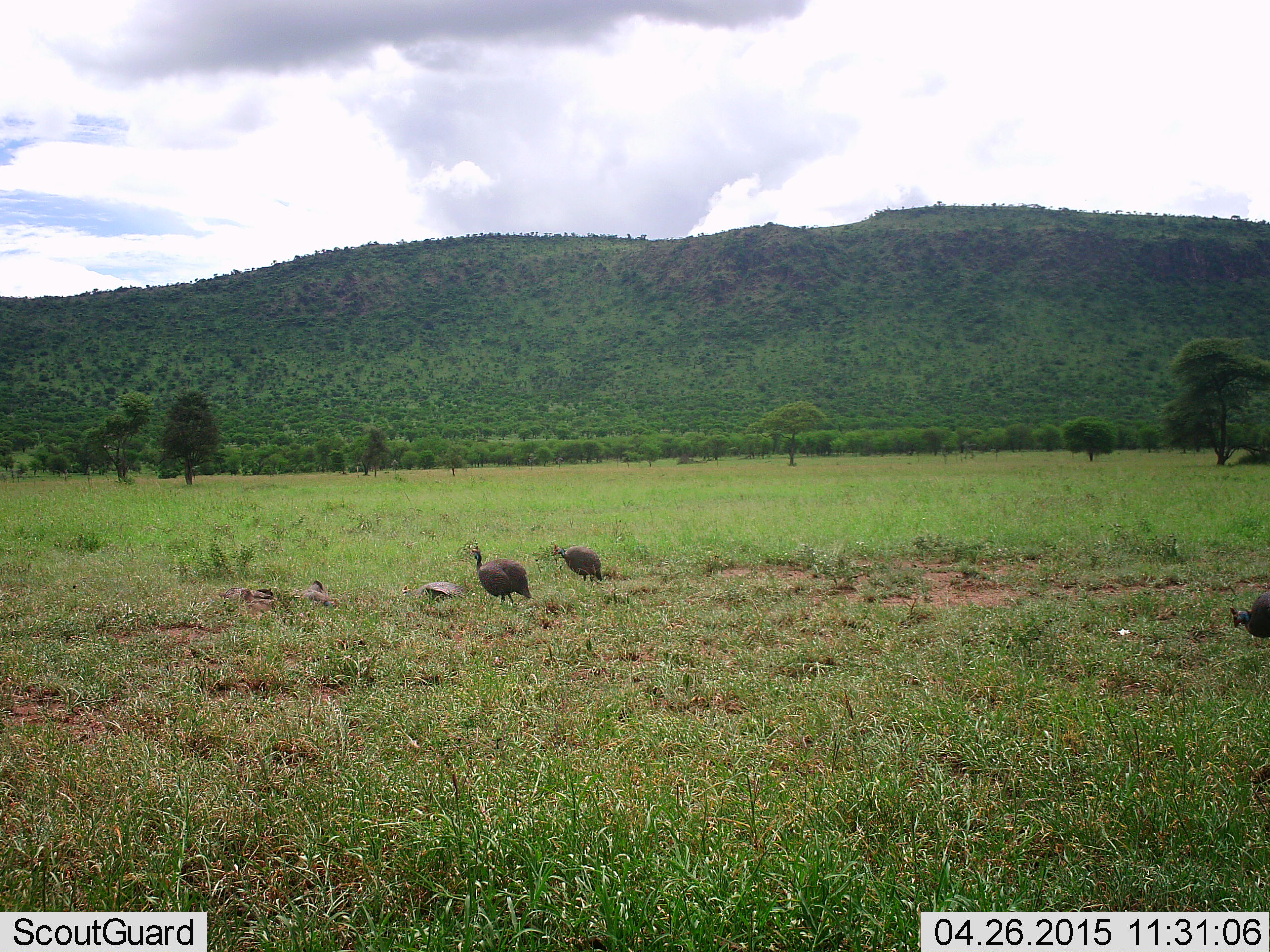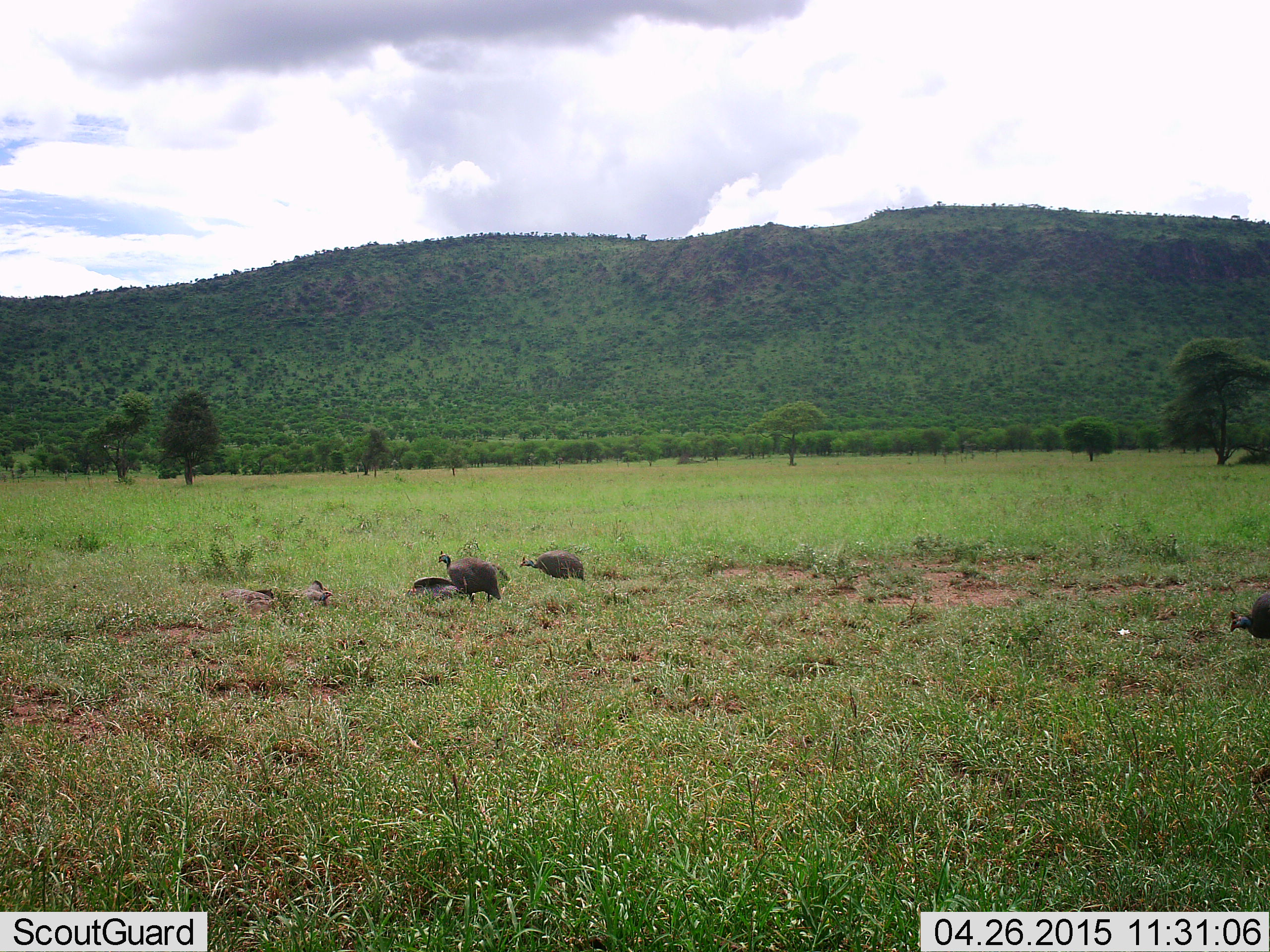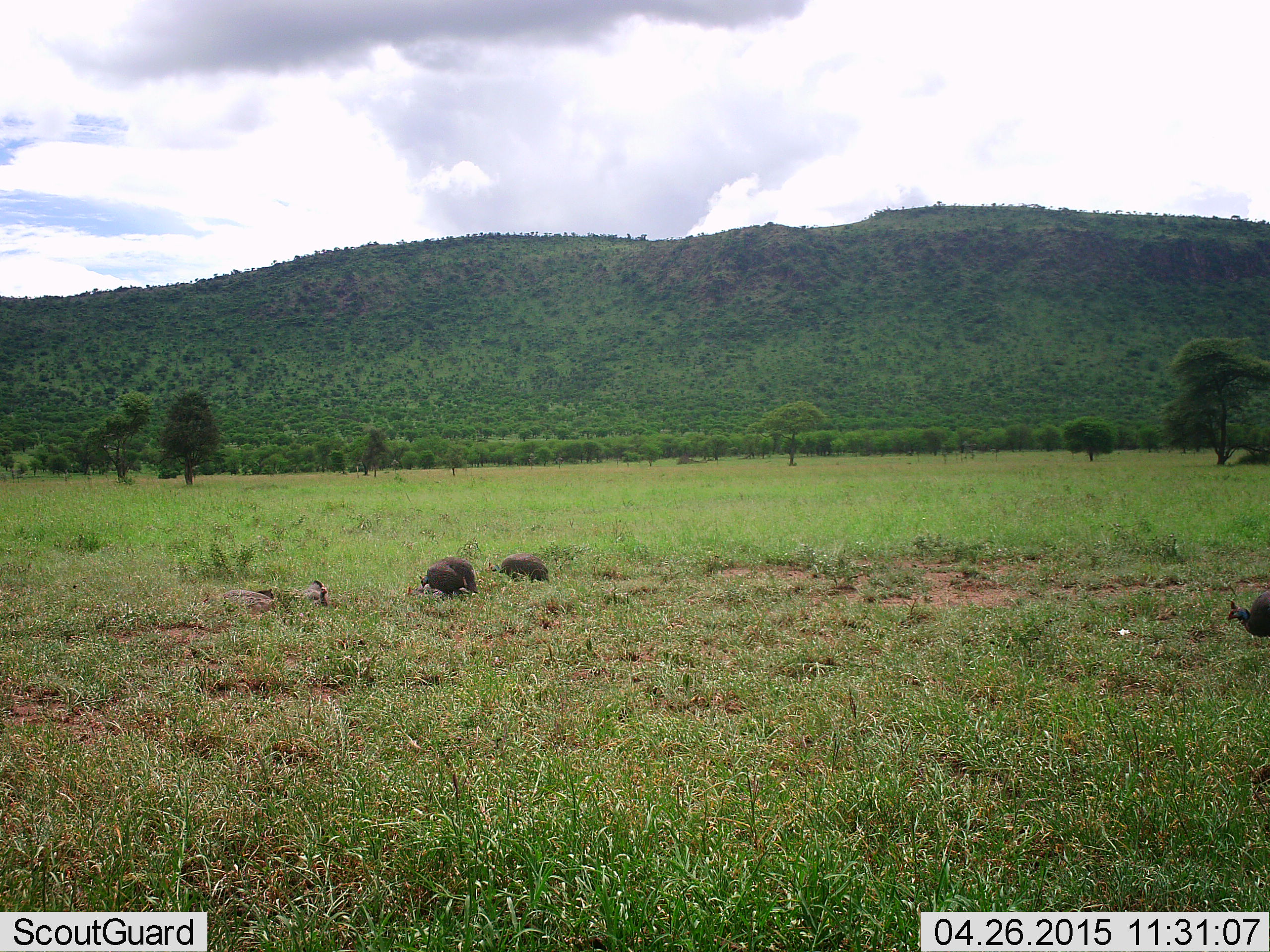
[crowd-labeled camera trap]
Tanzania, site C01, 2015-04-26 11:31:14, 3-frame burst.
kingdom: Animalia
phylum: Chordata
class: Aves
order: Galliformes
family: Numididae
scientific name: Numididae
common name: guinea fowl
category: guineafowl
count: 6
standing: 45%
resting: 18%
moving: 64%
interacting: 0%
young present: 0%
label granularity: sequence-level